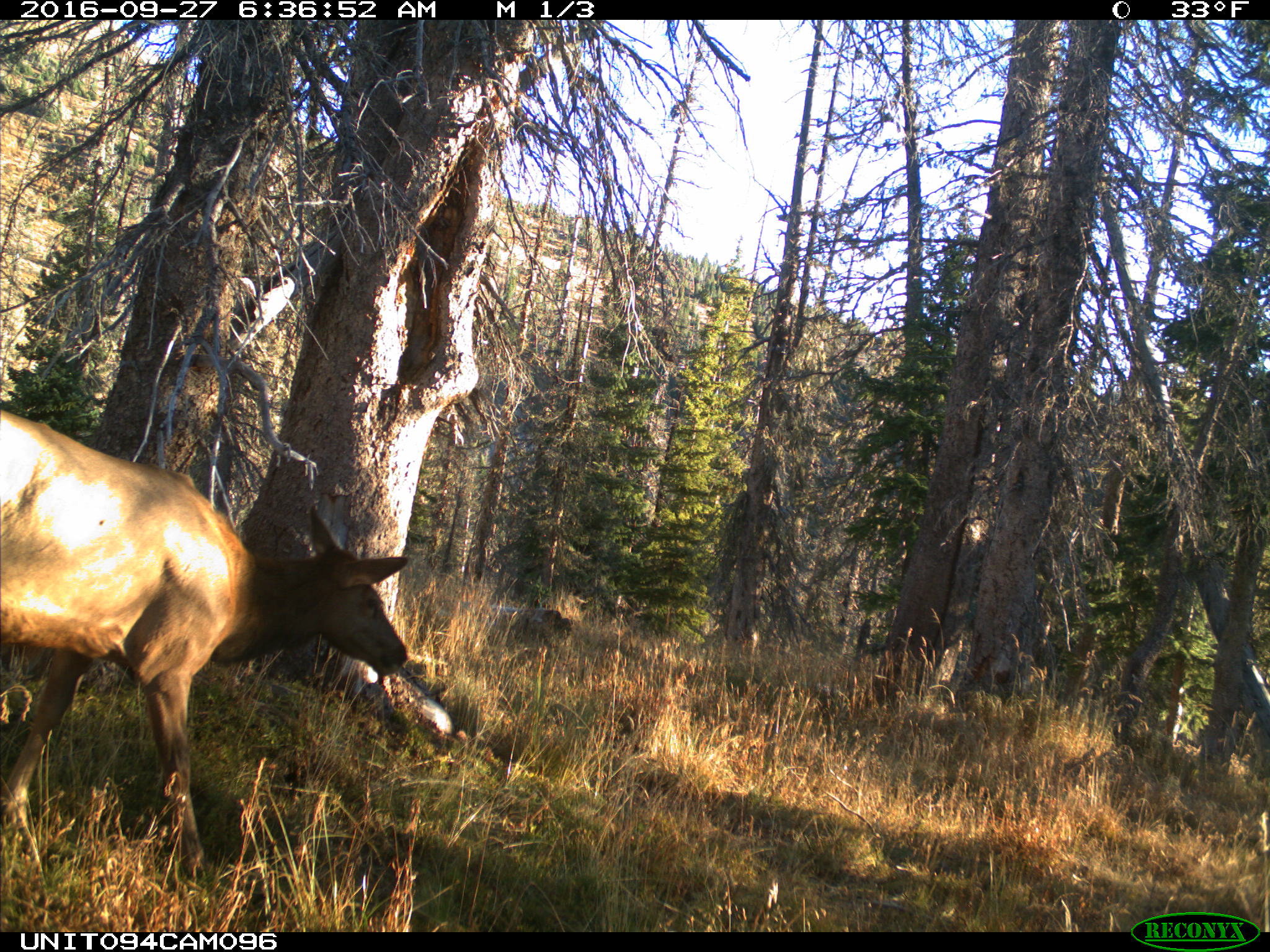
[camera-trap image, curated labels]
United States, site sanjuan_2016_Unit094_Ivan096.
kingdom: Animalia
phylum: Chordata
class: Mammalia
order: Artiodactyla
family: Cervidae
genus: Cervus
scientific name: Cervus elaphus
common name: red deer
Cervus elaphus (red deer).